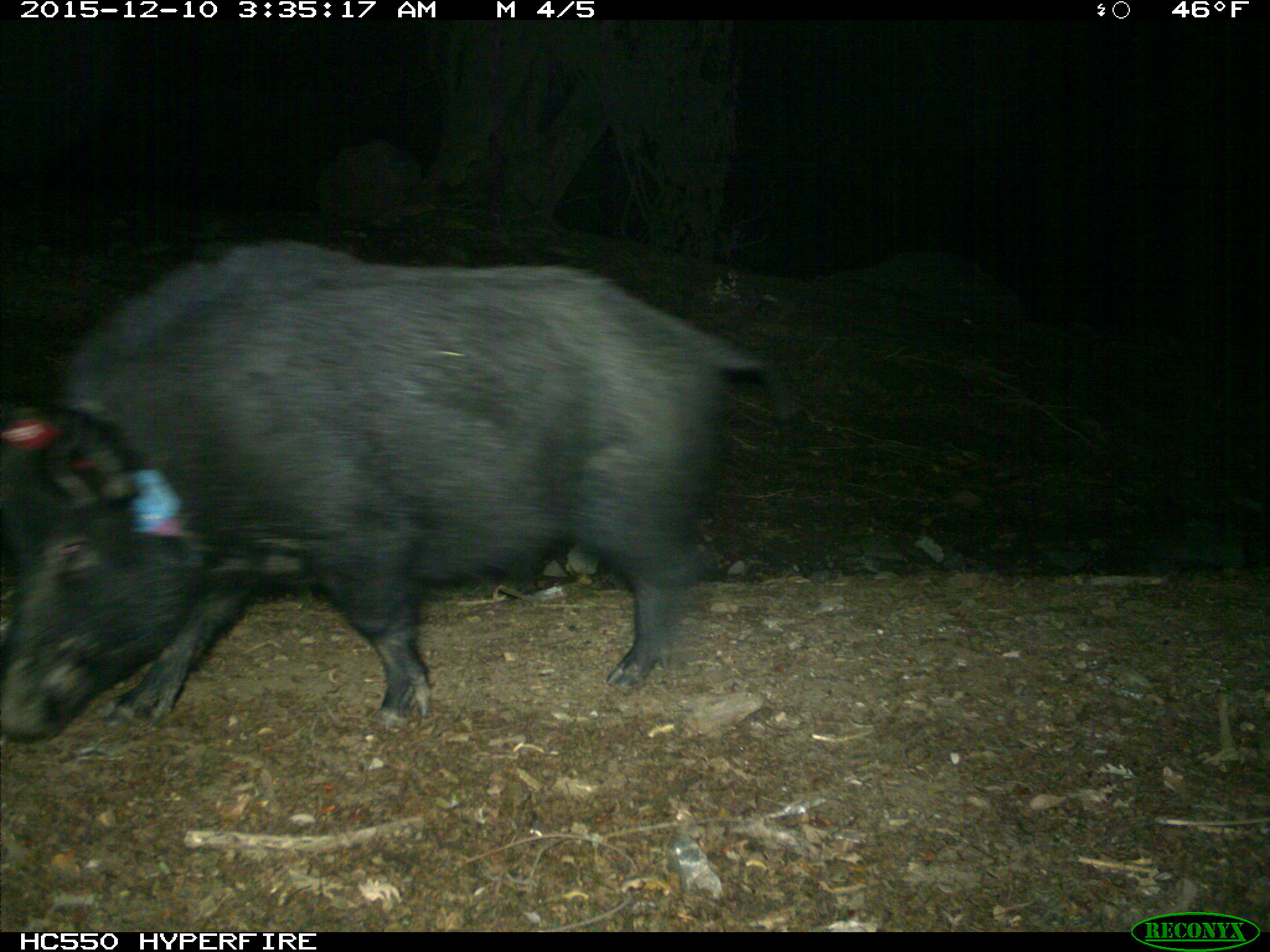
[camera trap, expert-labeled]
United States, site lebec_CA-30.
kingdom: Animalia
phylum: Chordata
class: Mammalia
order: Artiodactyla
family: Suidae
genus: Sus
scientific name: Sus scrofa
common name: wild boar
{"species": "Sus scrofa (wild boar)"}